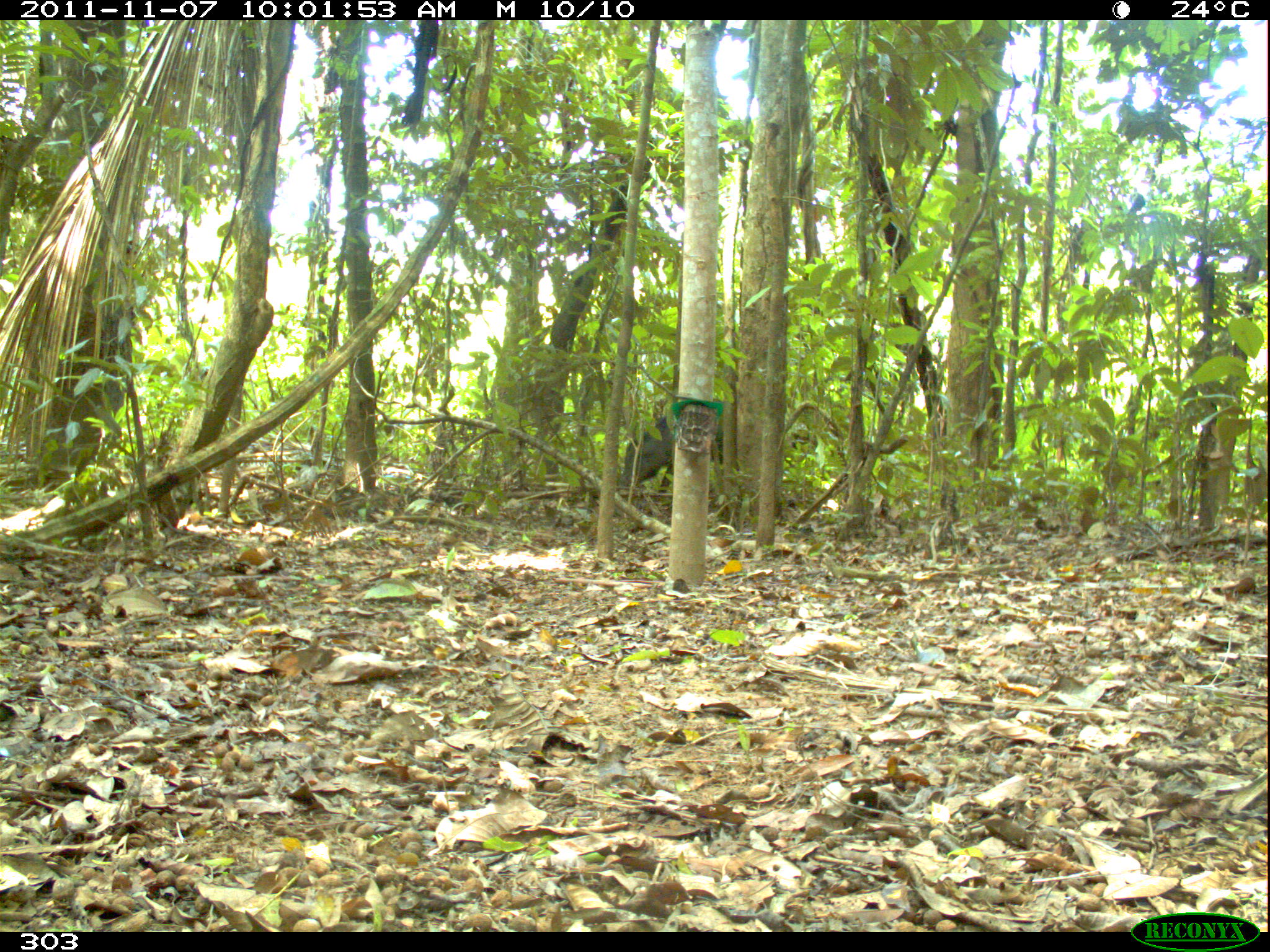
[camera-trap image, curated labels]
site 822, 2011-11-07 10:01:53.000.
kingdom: Animalia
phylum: Chordata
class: Mammalia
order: Artiodactyla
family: Tayassuidae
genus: Tayassu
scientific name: Tayassu pecari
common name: white-lipped peccary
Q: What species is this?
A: Tayassu pecari (white-lipped peccary).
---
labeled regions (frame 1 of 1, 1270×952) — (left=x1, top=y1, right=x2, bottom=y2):
tayassu pecari: (left=615, top=411, right=721, bottom=507)